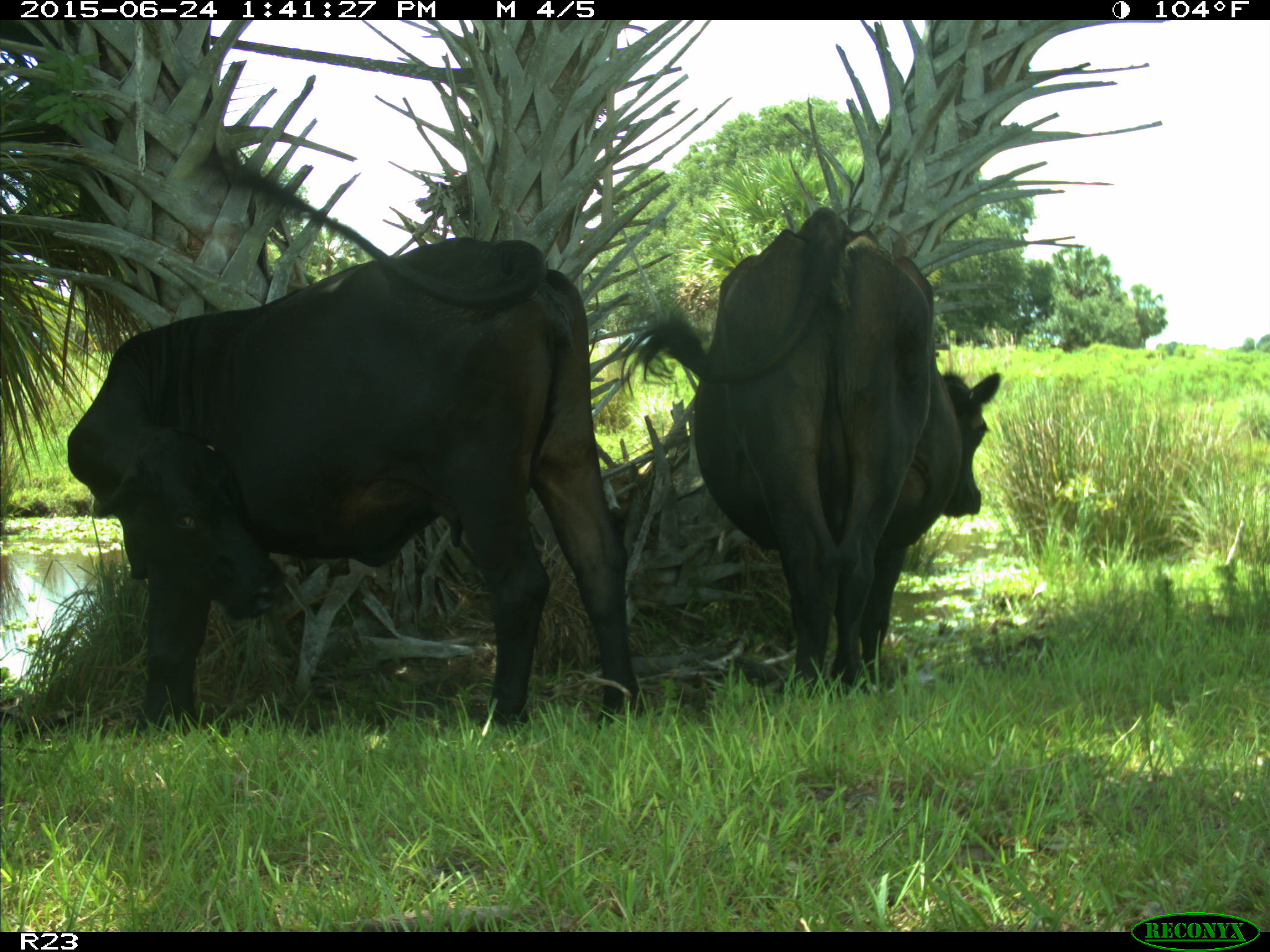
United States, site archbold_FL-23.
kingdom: Animalia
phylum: Chordata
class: Mammalia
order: Artiodactyla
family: Bovidae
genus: Bos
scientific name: Bos taurus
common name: domestic cow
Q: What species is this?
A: Bos taurus (domestic cow).